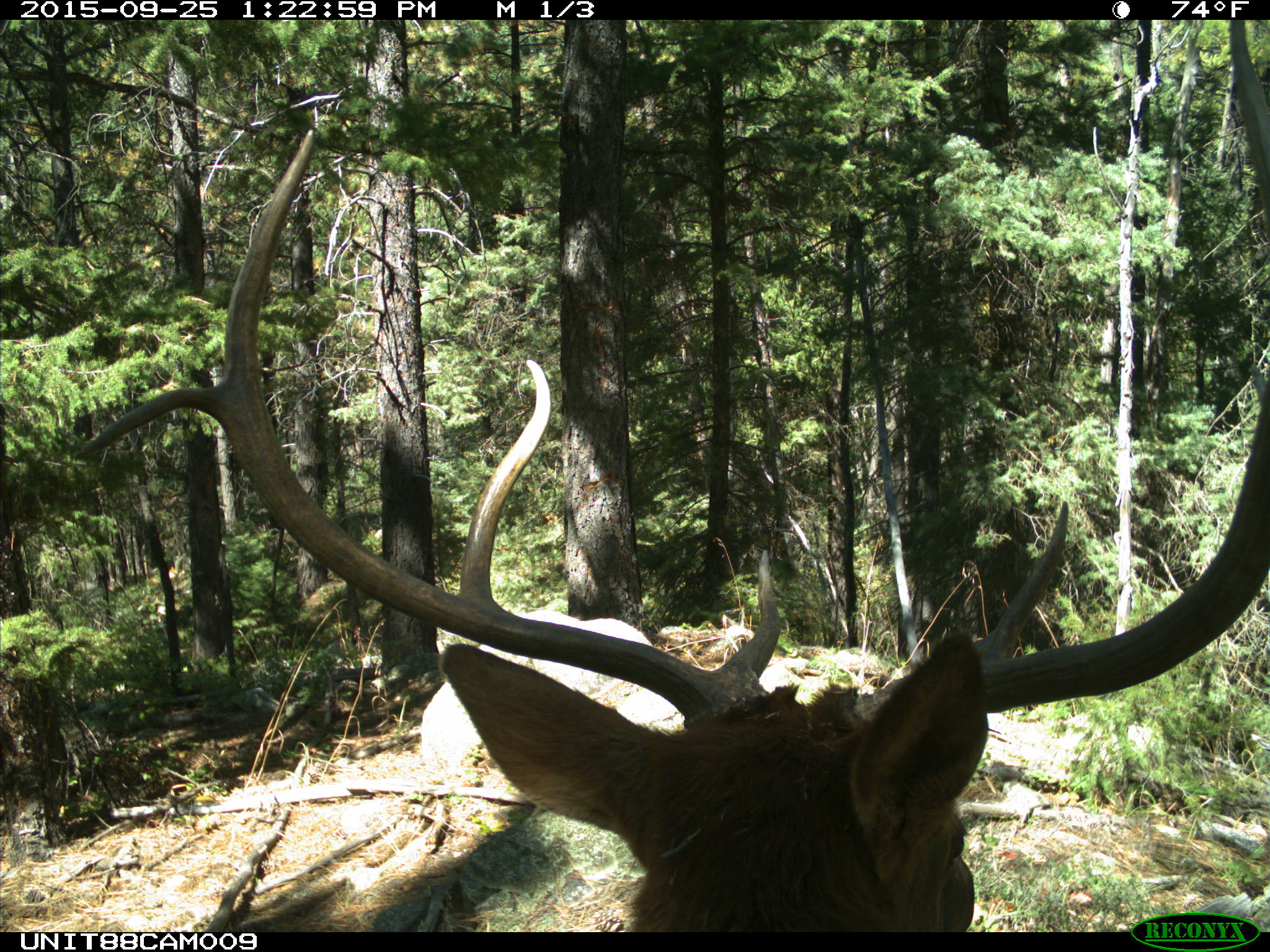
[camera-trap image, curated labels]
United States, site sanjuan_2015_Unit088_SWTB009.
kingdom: Animalia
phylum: Chordata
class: Mammalia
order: Artiodactyla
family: Cervidae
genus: Cervus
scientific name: Cervus elaphus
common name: red deer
Cervus elaphus (red deer).